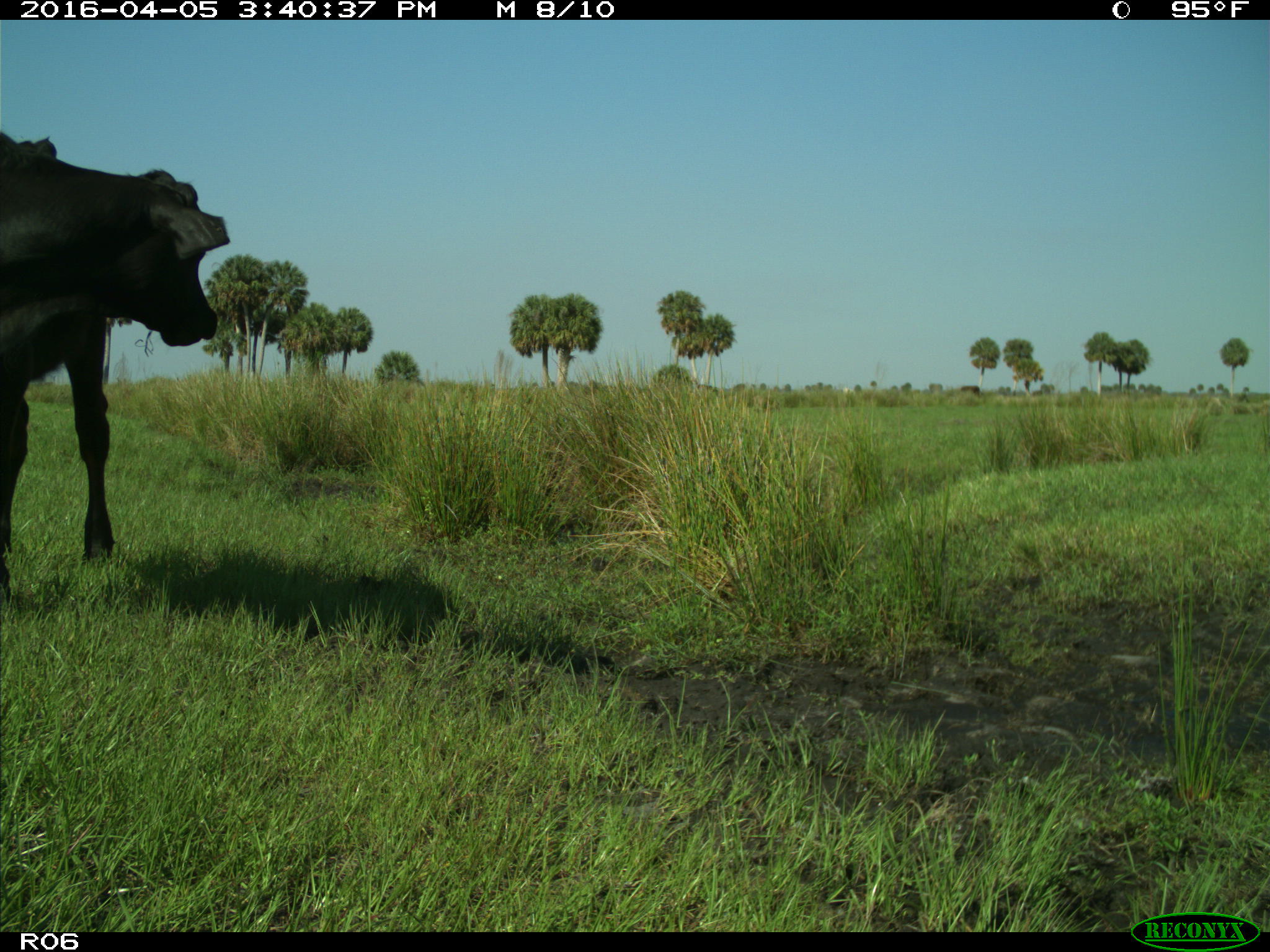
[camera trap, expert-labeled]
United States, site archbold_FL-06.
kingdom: Animalia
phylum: Chordata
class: Mammalia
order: Artiodactyla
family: Bovidae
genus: Bos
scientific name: Bos taurus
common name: domestic cow